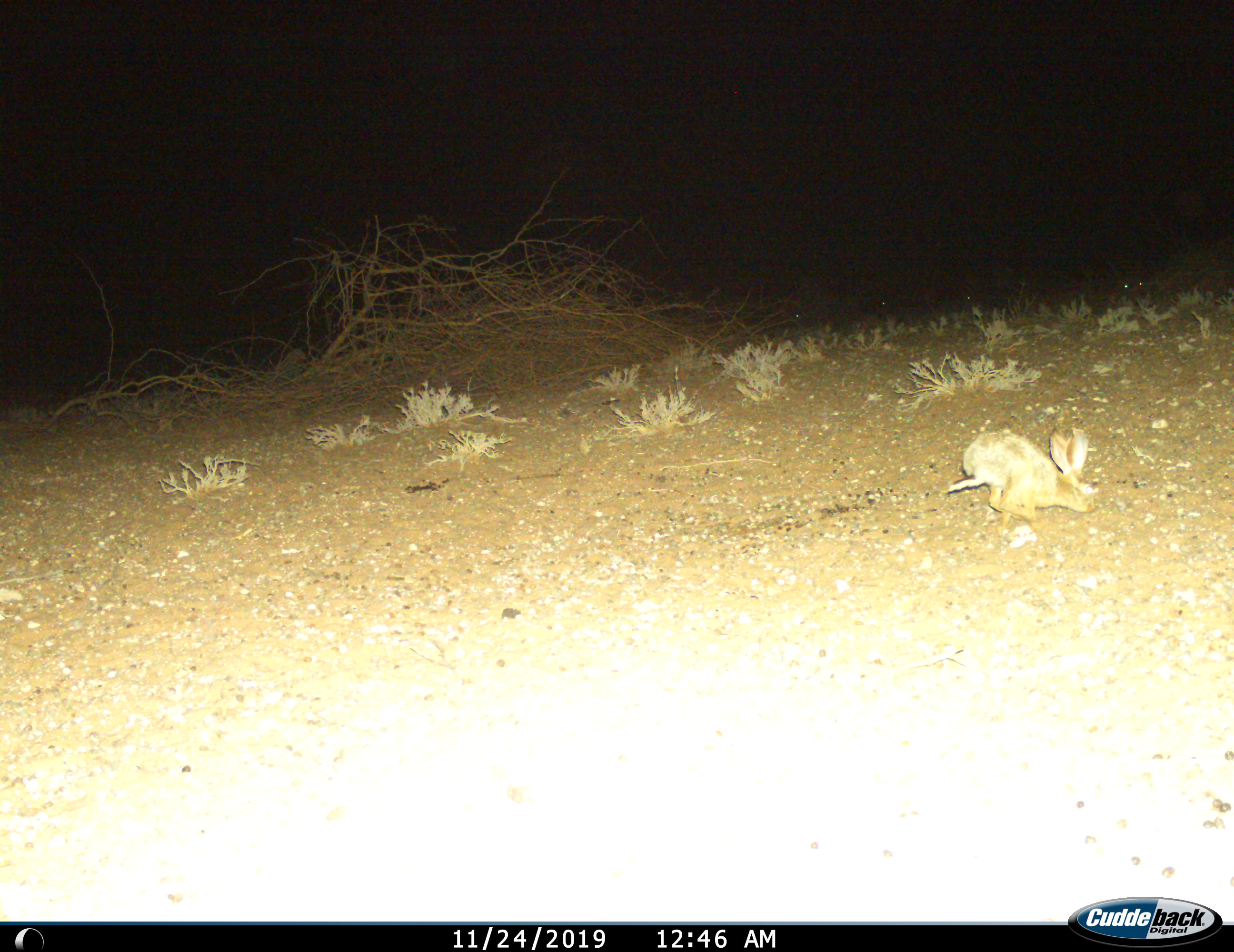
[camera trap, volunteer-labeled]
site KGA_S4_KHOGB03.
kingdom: Animalia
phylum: Chordata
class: Mammalia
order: Lagomorpha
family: Leporidae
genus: Lepus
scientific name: Lepus capensis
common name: cape hare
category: harecape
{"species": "harecape (cape hare) (Lepus capensis)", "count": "1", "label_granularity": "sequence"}